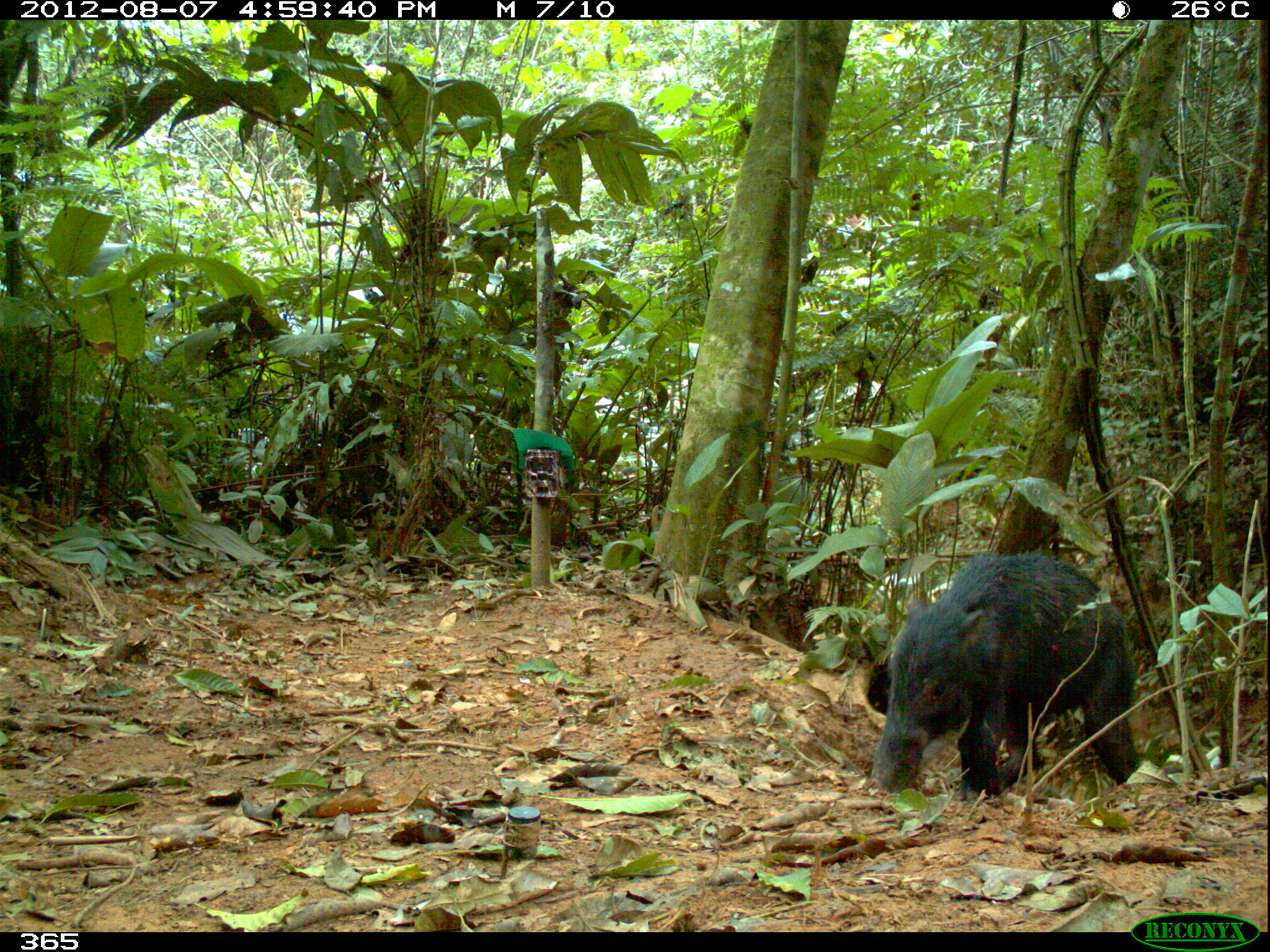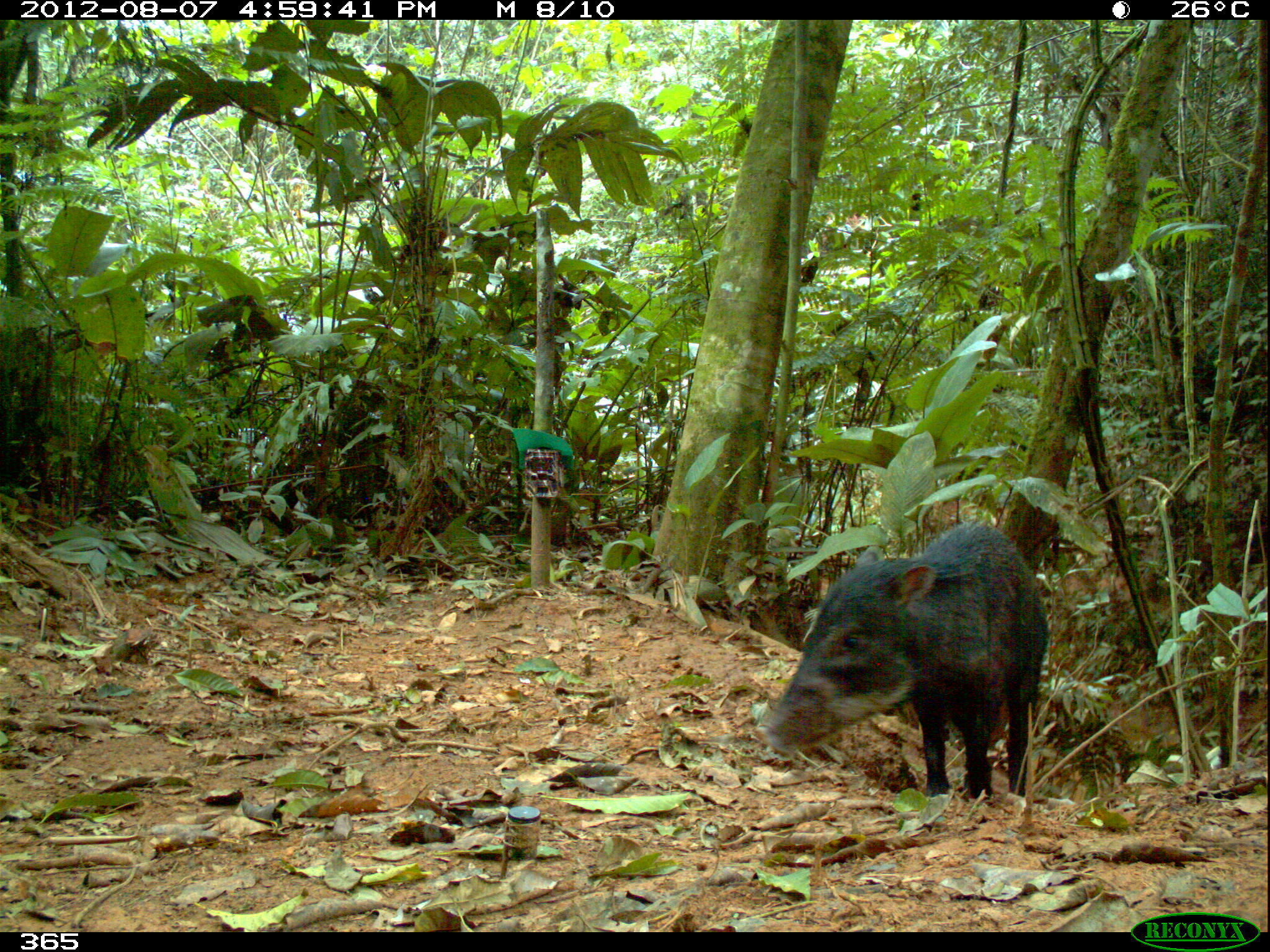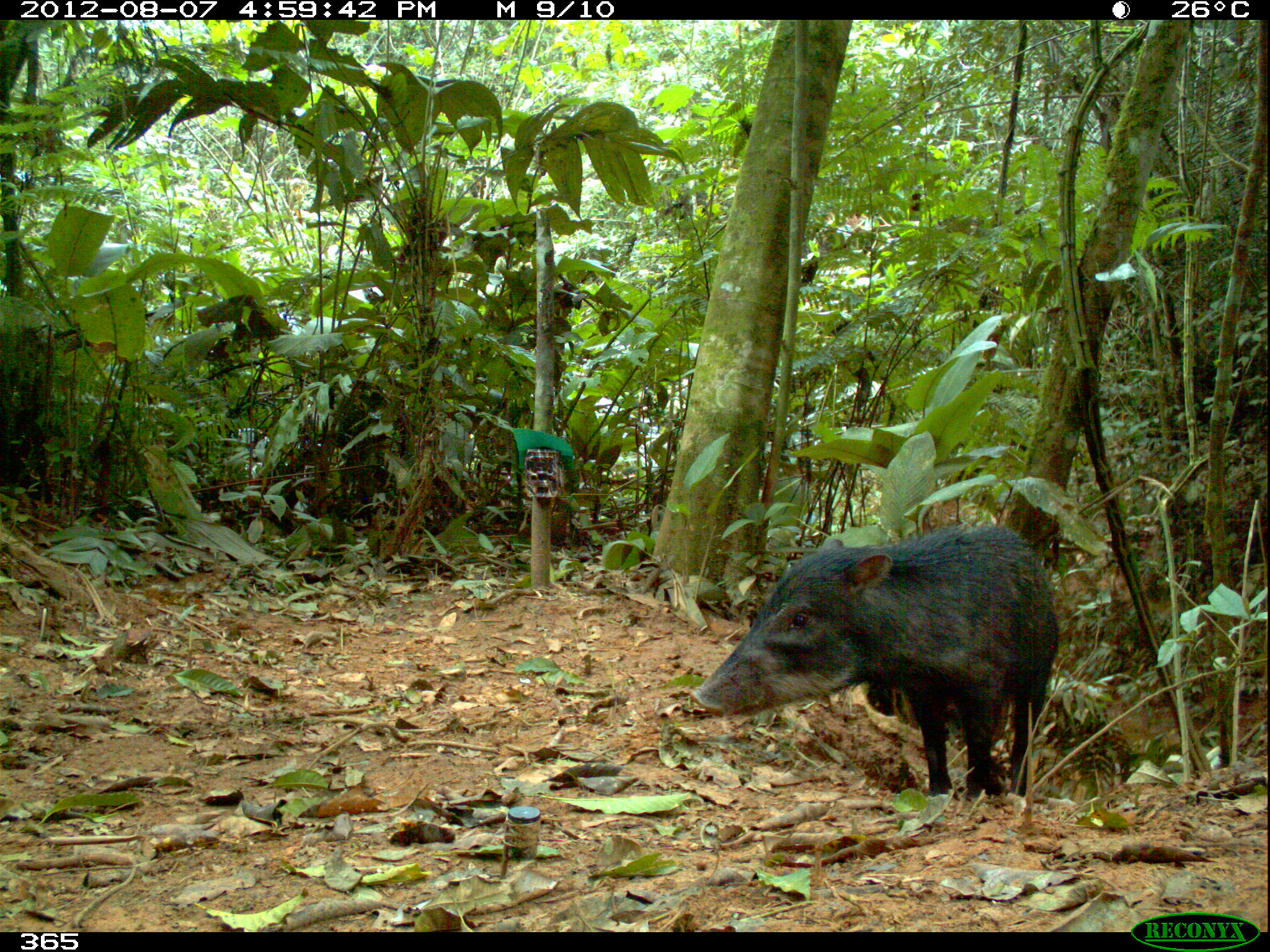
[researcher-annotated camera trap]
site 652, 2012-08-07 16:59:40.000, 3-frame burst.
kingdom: Animalia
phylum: Chordata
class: Mammalia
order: Artiodactyla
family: Tayassuidae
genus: Tayassu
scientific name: Tayassu pecari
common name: white-lipped peccary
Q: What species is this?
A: Tayassu pecari (white-lipped peccary).